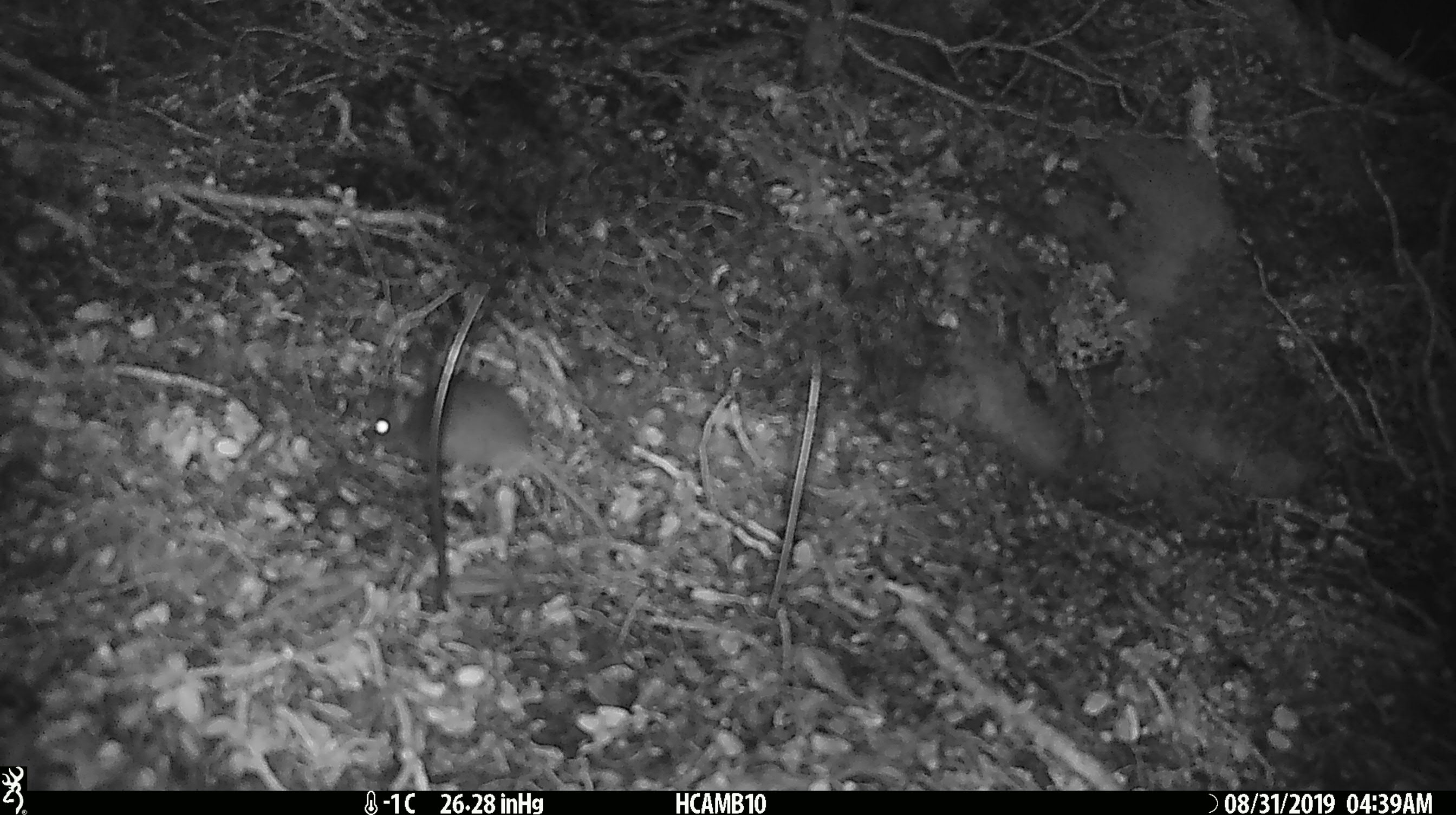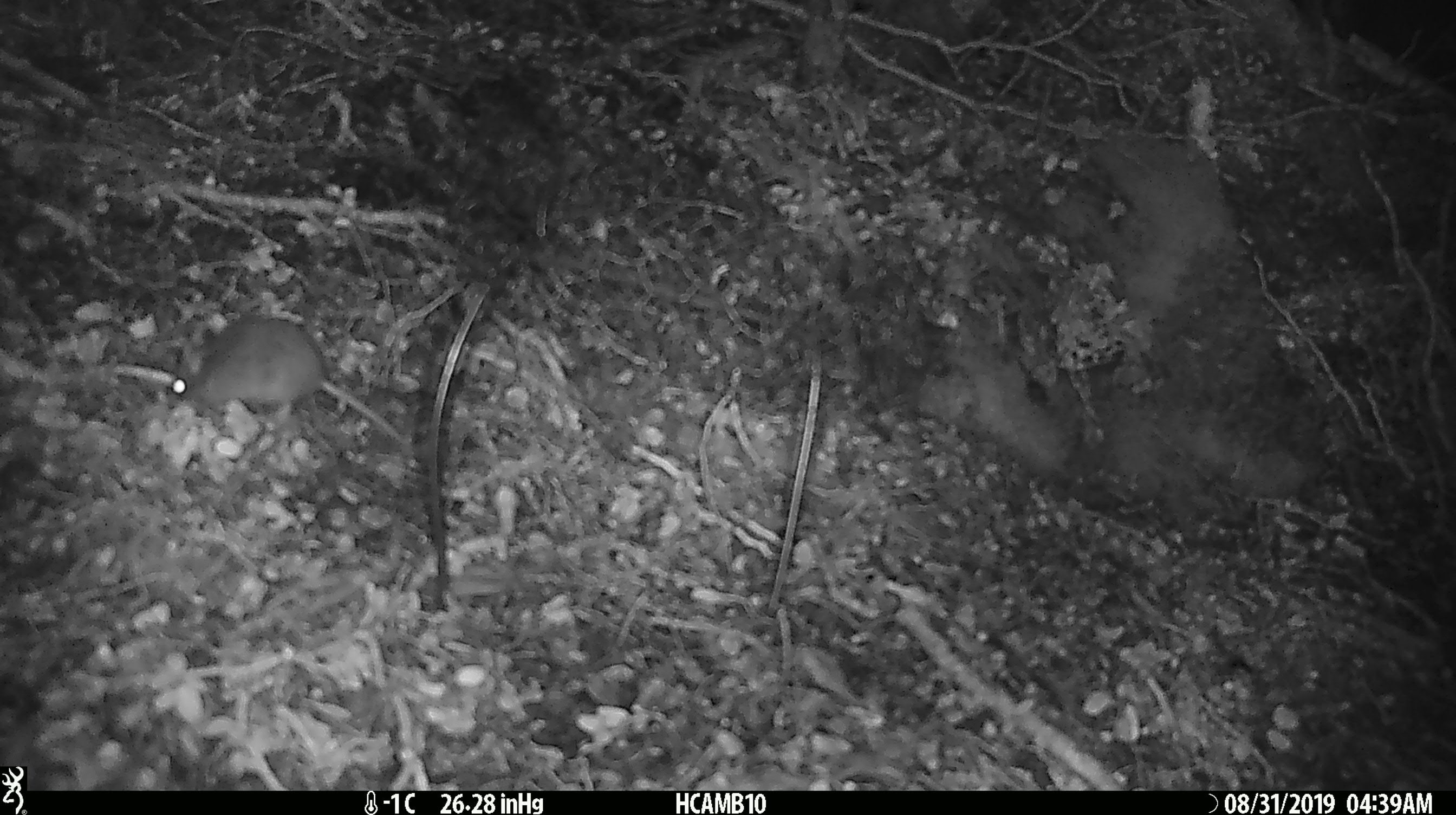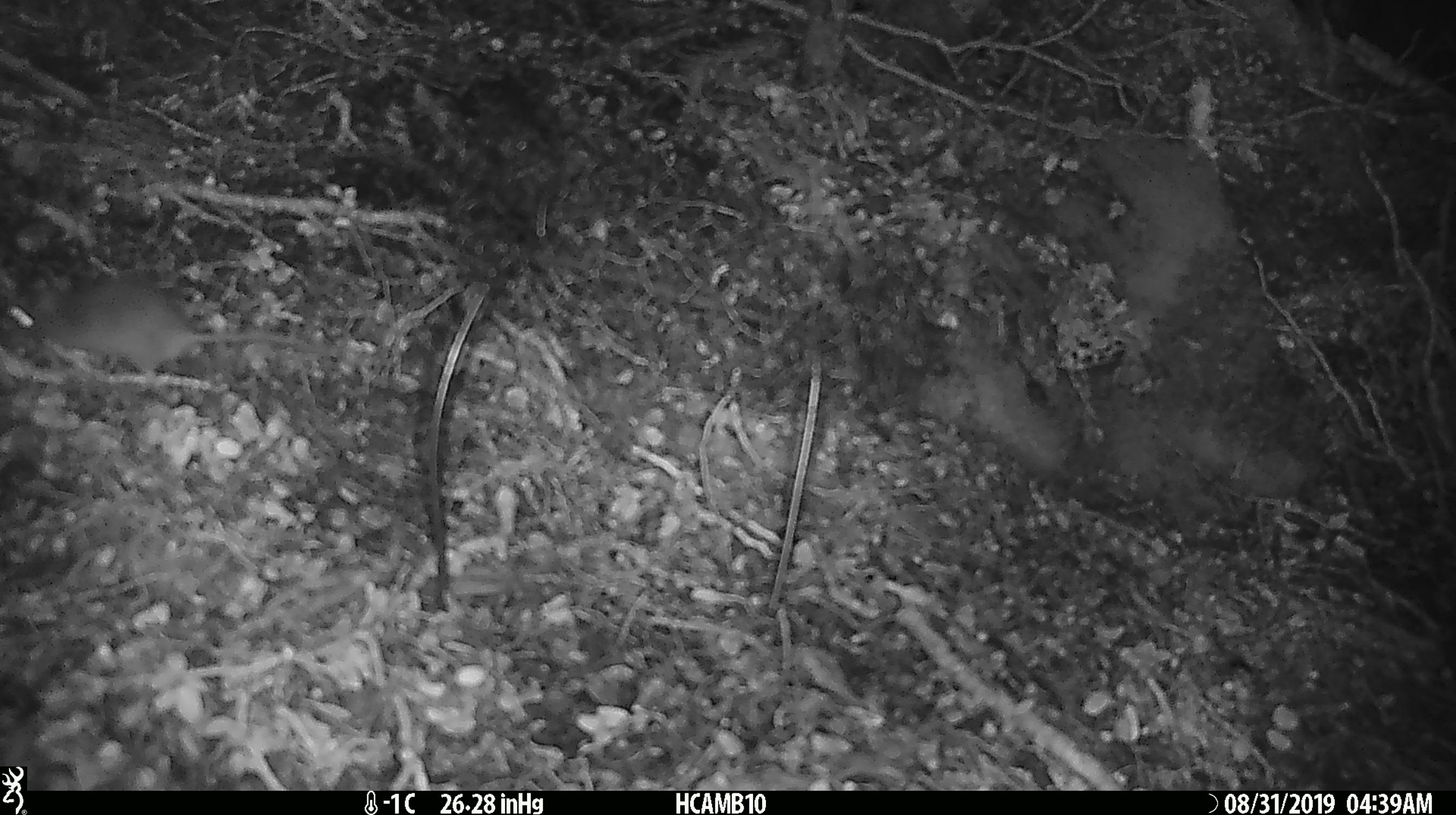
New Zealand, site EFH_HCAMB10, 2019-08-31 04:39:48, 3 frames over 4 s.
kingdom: Animalia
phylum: Chordata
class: Mammalia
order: Rodentia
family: Muridae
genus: Mus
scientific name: Mus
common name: mouse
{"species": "mouse (Mus)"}